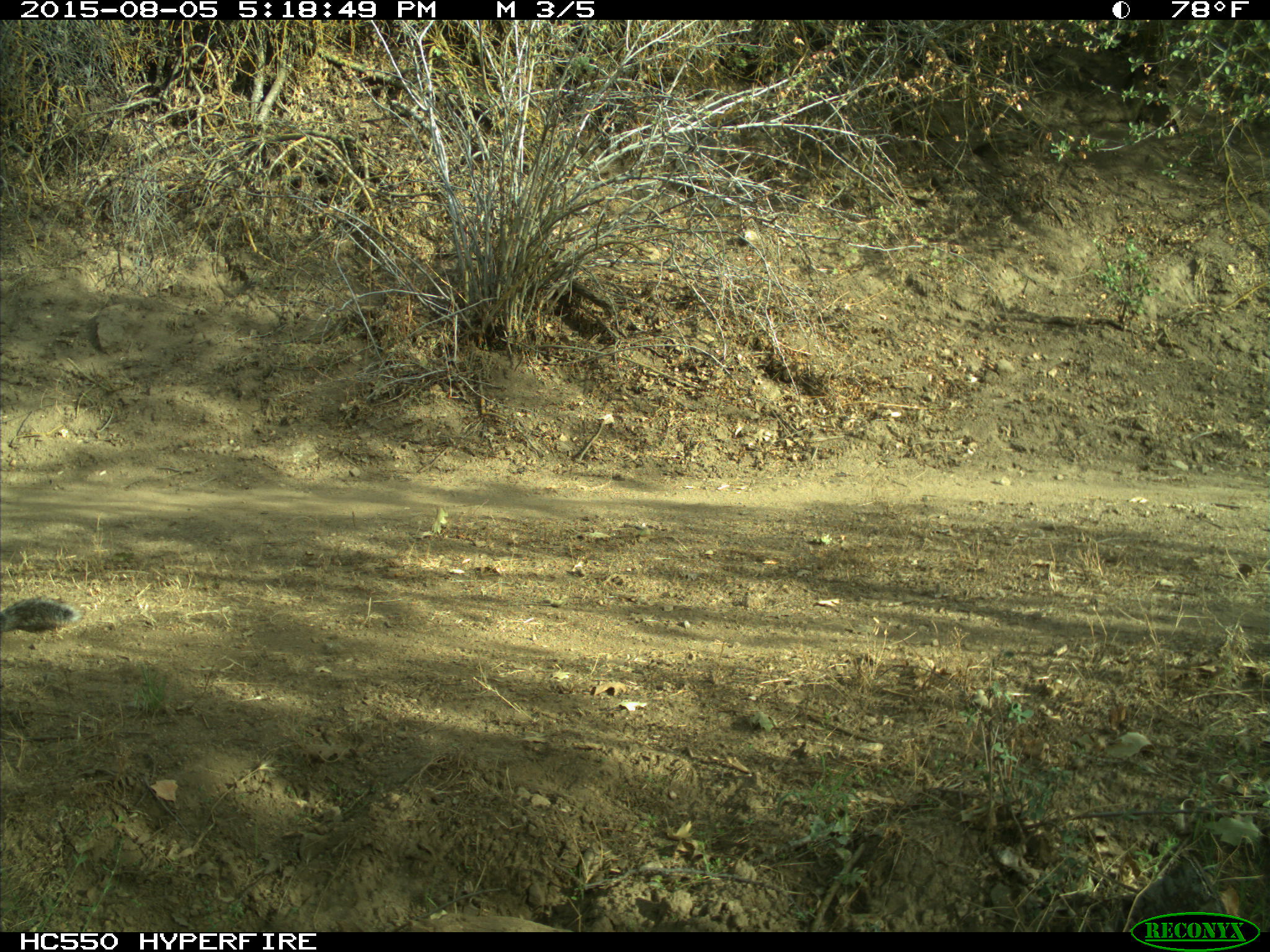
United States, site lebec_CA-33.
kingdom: Animalia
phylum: Chordata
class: Mammalia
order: Rodentia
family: Sciuridae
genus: Sciurus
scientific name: Sciurus carolinensis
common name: eastern gray squirrel